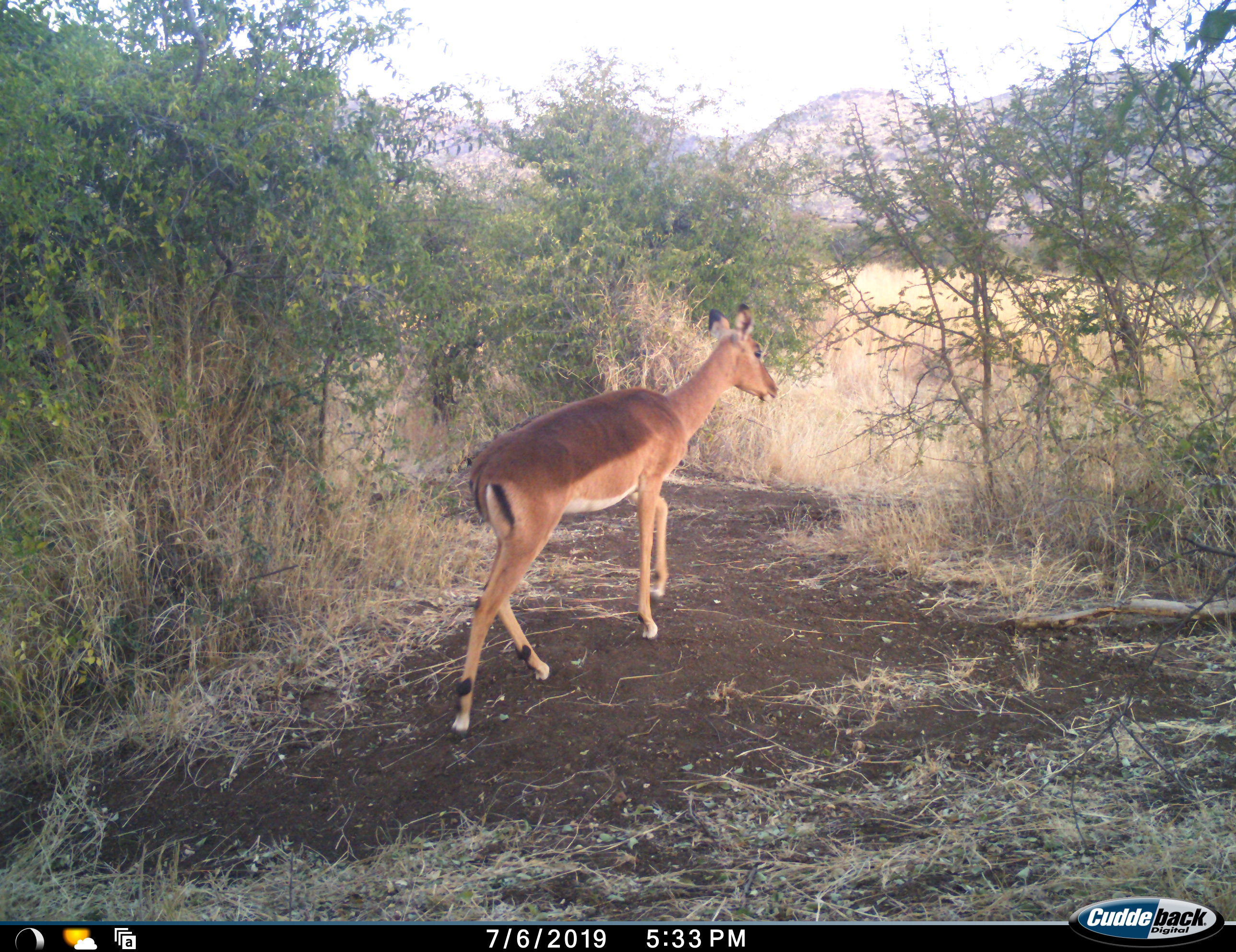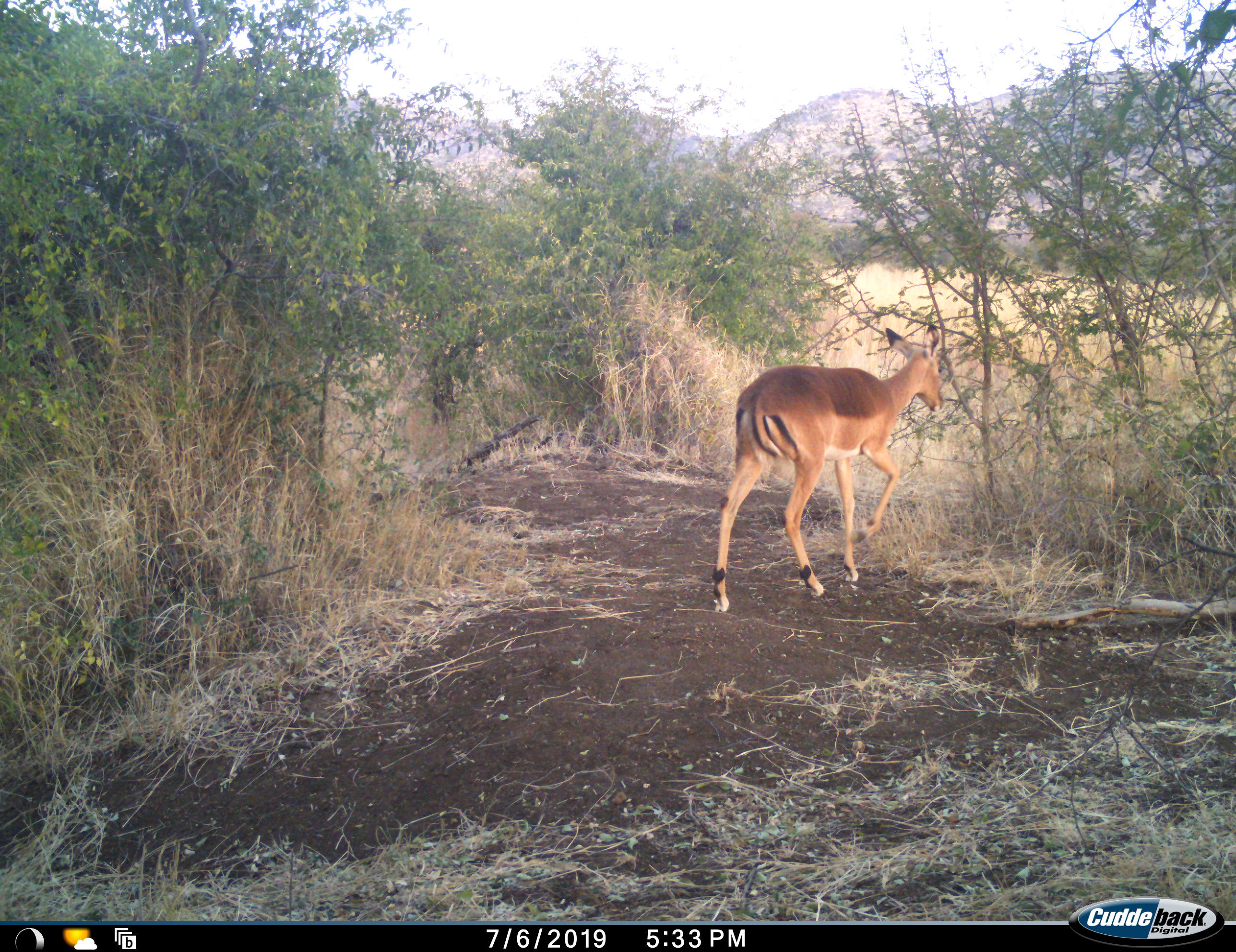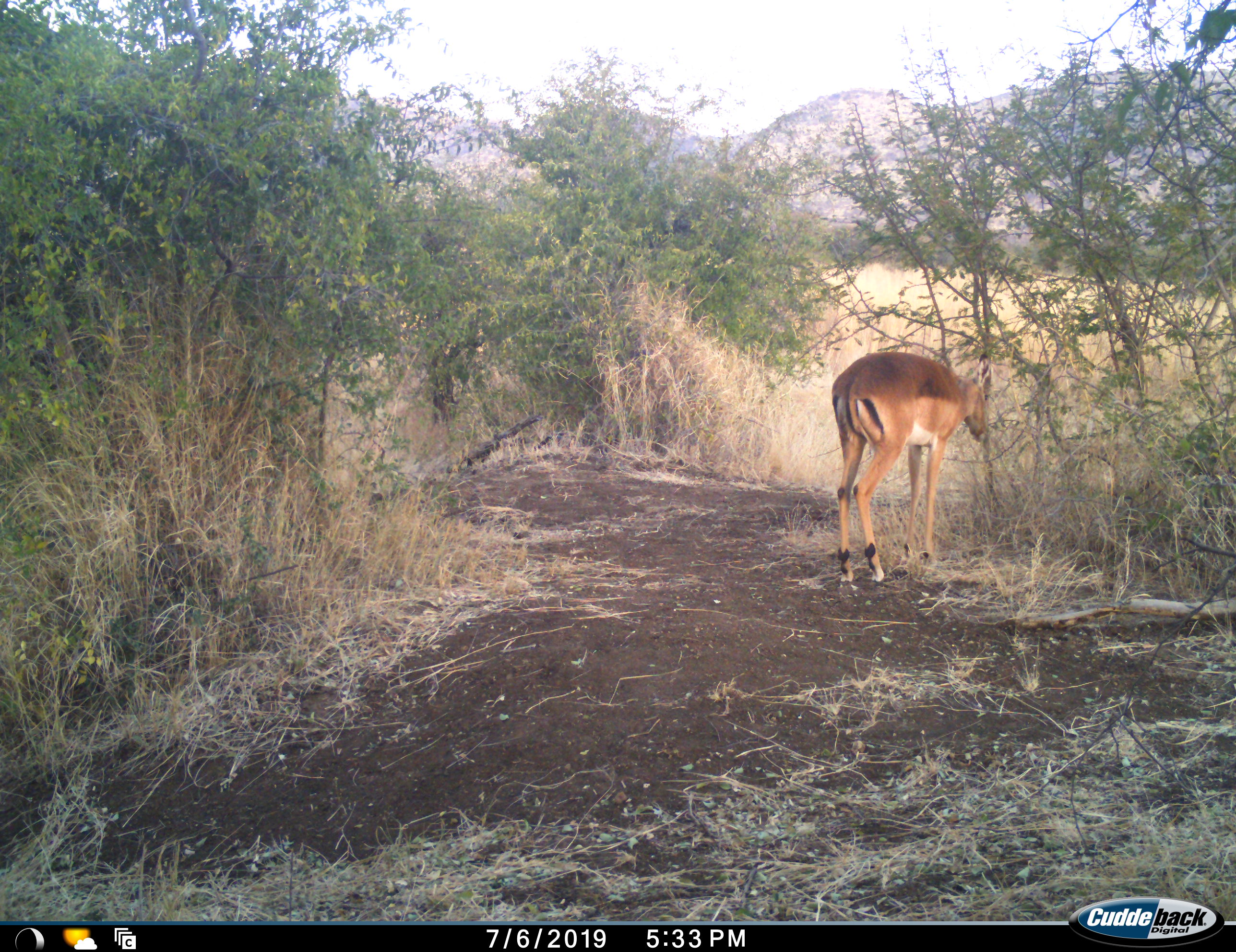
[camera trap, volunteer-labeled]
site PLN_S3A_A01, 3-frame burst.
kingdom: Animalia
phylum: Chordata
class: Mammalia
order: Artiodactyla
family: Bovidae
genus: Aepyceros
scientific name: Aepyceros melampus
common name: impala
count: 1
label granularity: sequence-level